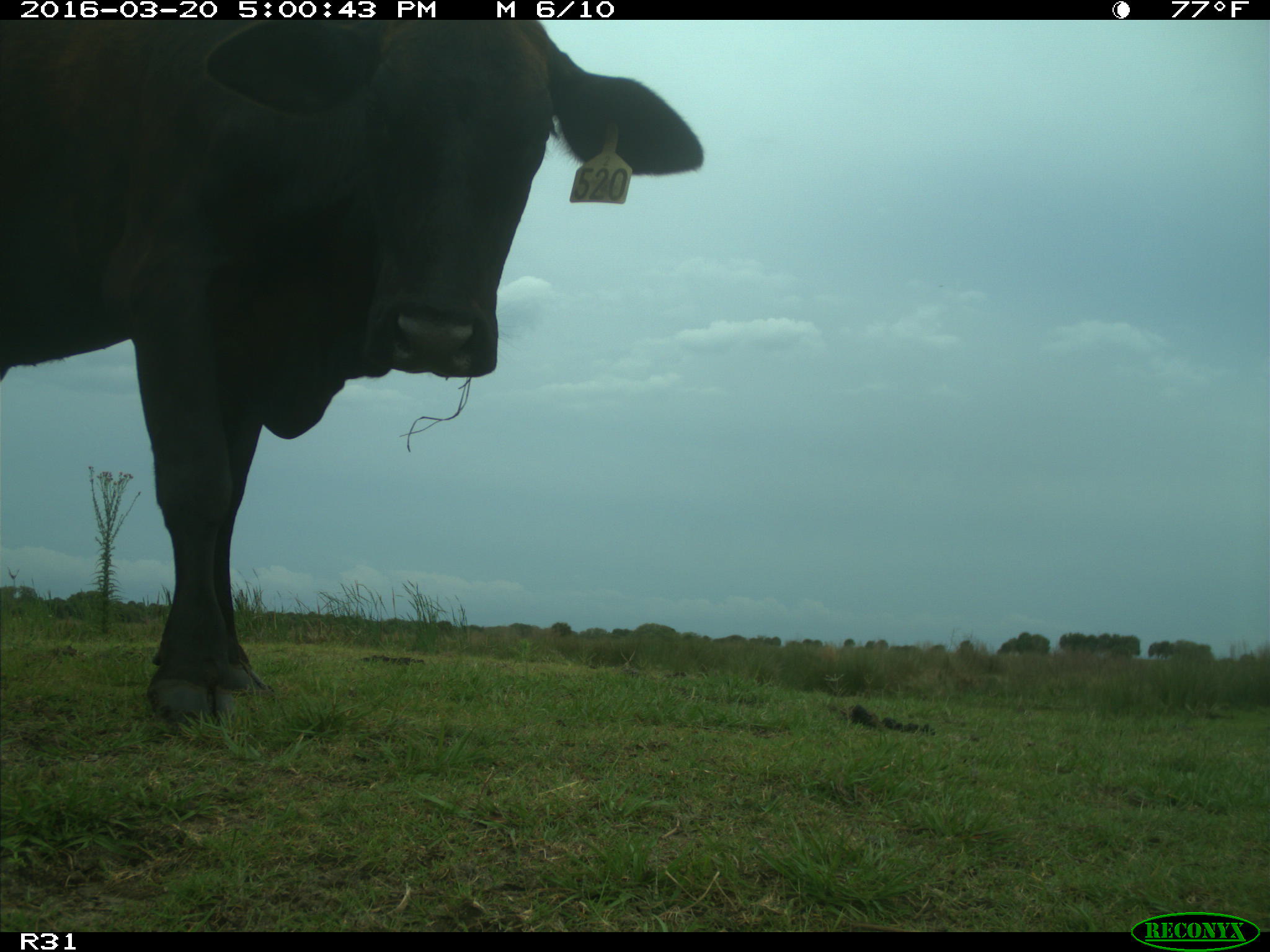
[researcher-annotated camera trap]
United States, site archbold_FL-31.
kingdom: Animalia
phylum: Chordata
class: Mammalia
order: Artiodactyla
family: Bovidae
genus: Bos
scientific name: Bos taurus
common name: domestic cow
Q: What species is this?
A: Bos taurus (domestic cow).